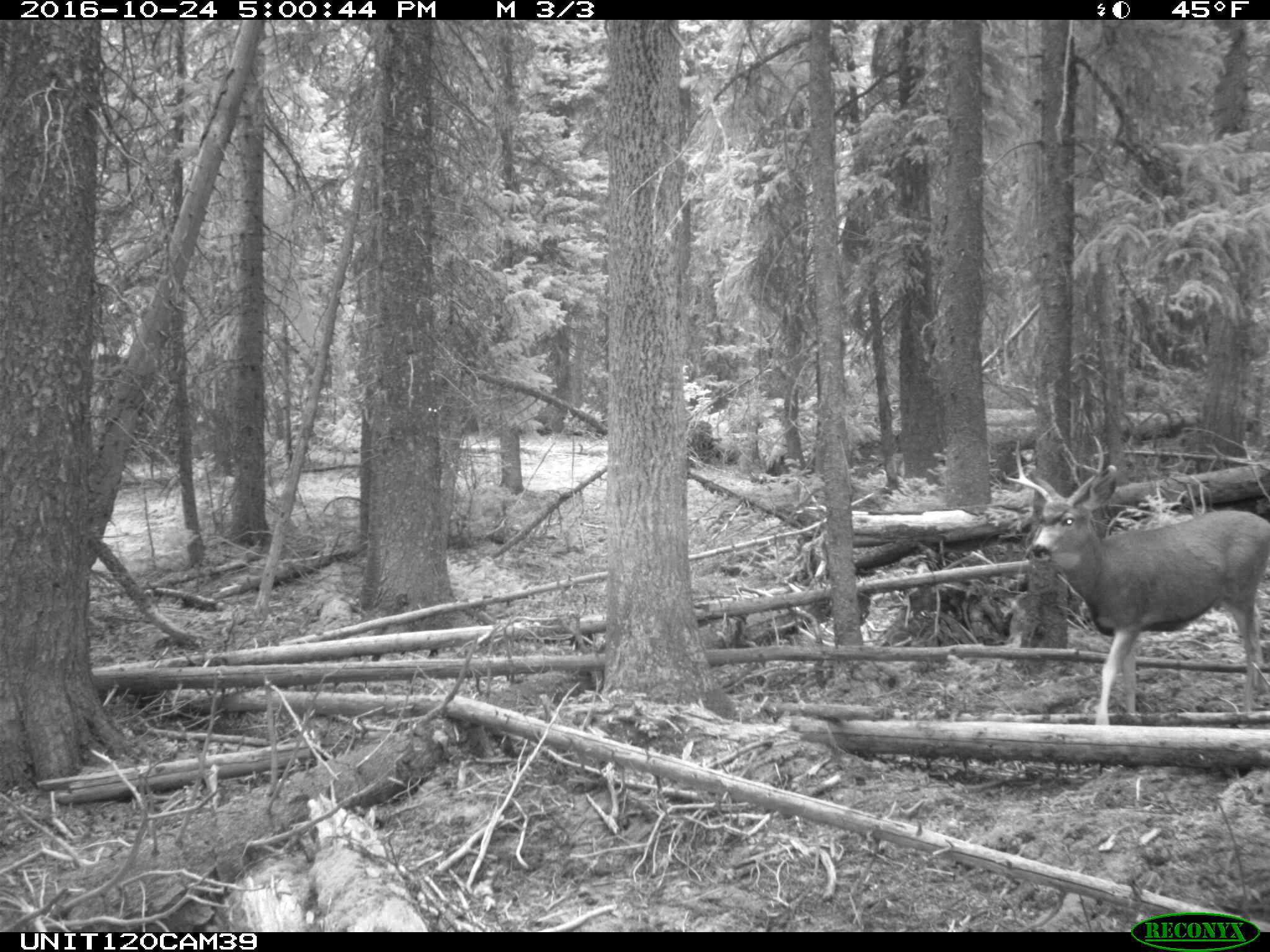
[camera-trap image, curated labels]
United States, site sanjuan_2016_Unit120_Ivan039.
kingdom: Animalia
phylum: Chordata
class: Mammalia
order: Artiodactyla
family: Cervidae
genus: Odocoileus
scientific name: Odocoileus hemionus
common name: mule deer